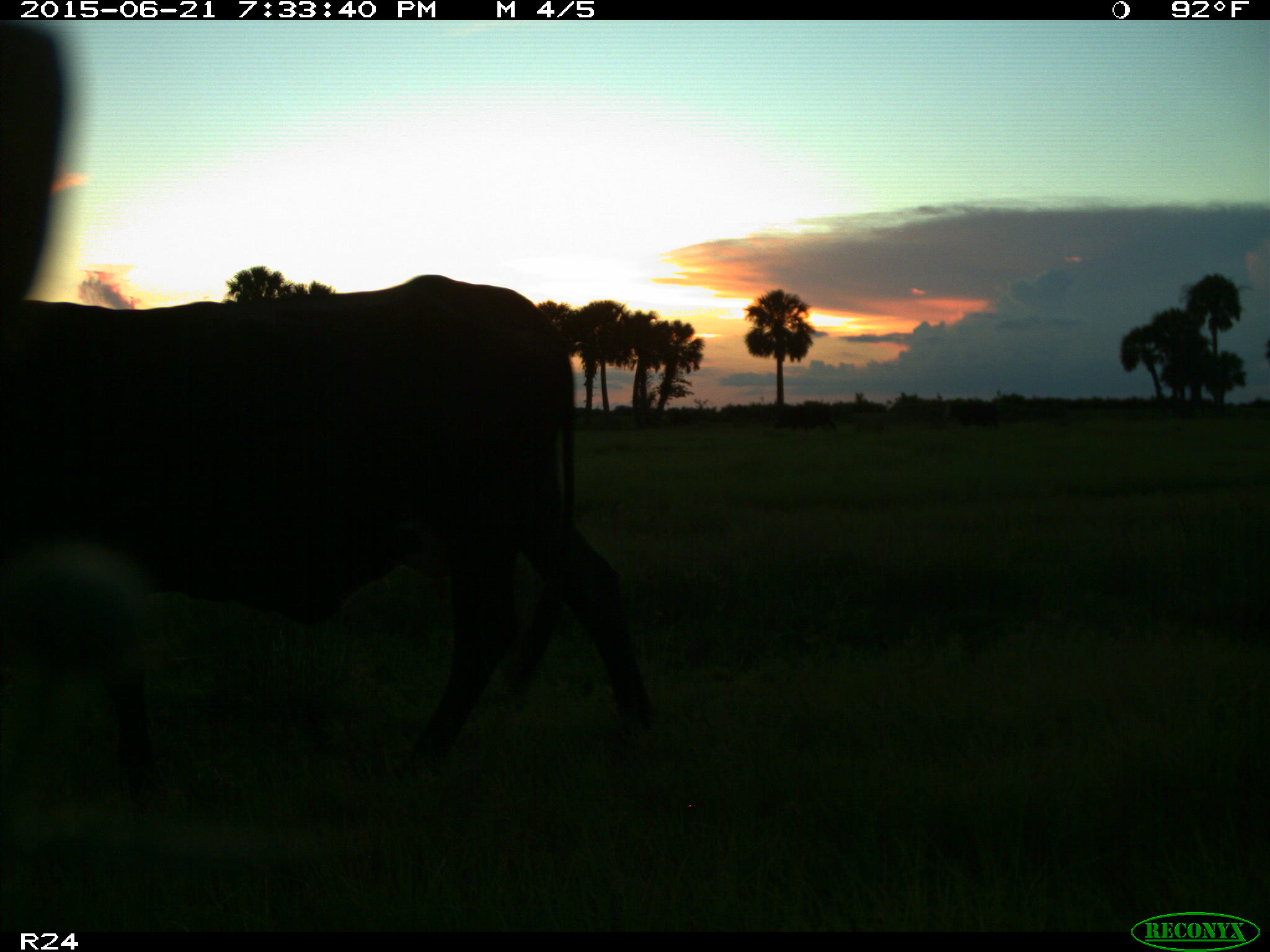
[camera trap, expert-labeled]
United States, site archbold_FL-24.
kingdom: Animalia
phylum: Chordata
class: Mammalia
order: Artiodactyla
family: Bovidae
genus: Bos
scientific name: Bos taurus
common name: domestic cow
Bos taurus (domestic cow).